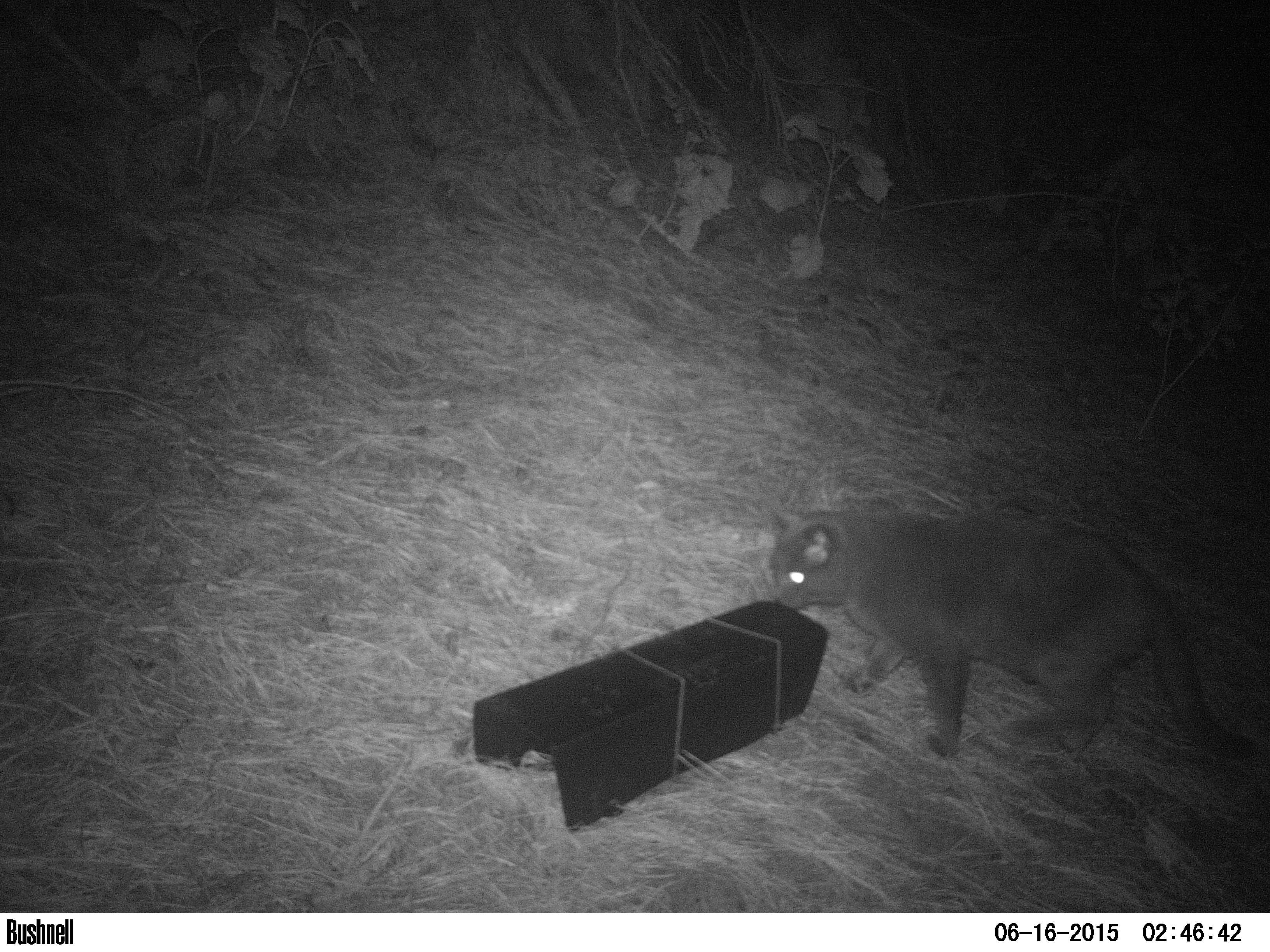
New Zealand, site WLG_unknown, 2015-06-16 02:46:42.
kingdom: Animalia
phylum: Chordata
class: Mammalia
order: Carnivora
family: Felidae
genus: Felis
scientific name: Felis catus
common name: domestic cat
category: cat